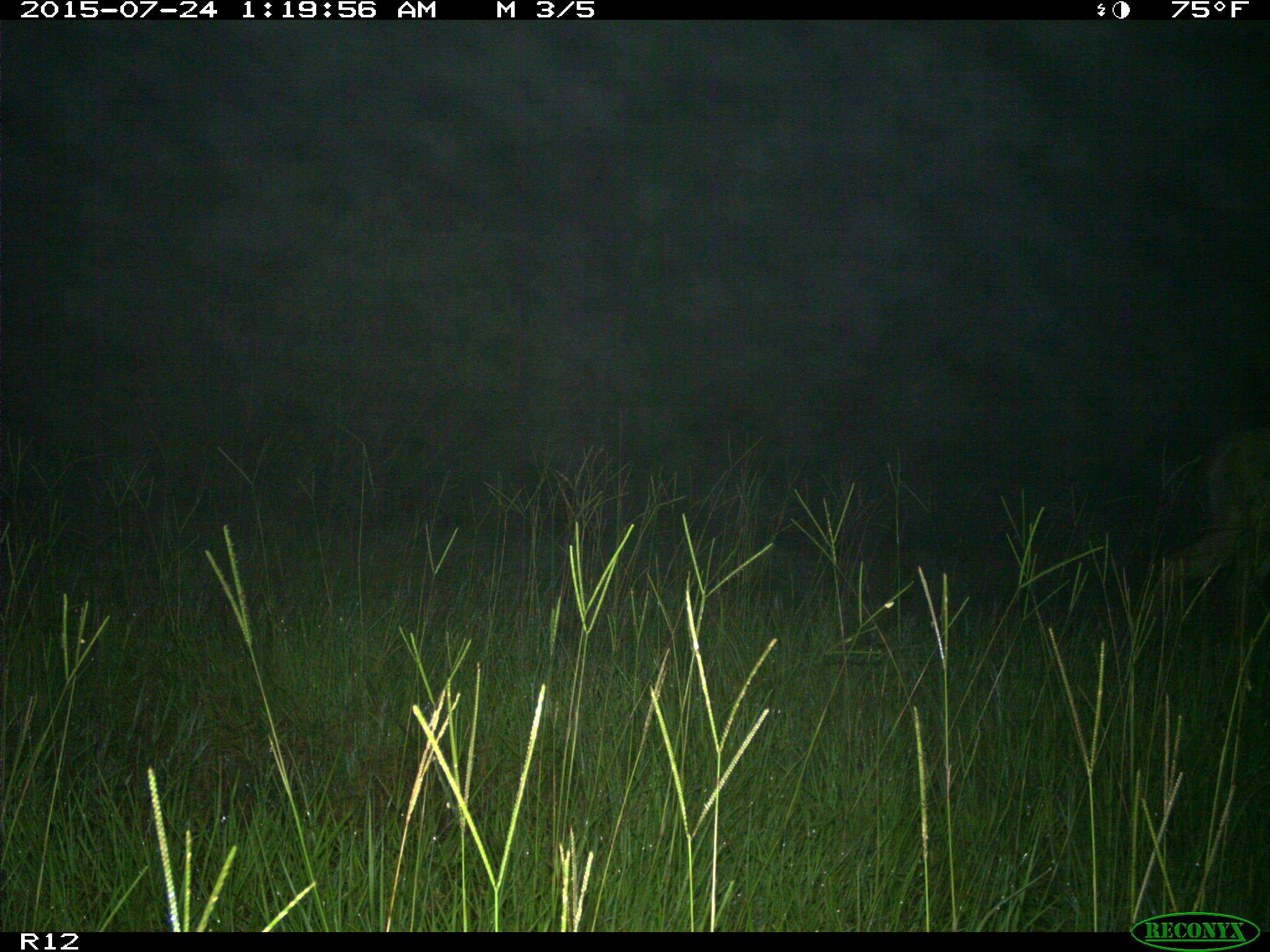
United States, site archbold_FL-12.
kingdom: Animalia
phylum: Chordata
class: Mammalia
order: Artiodactyla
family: Cervidae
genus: Odocoileus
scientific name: Odocoileus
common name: deer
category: unidentified deer